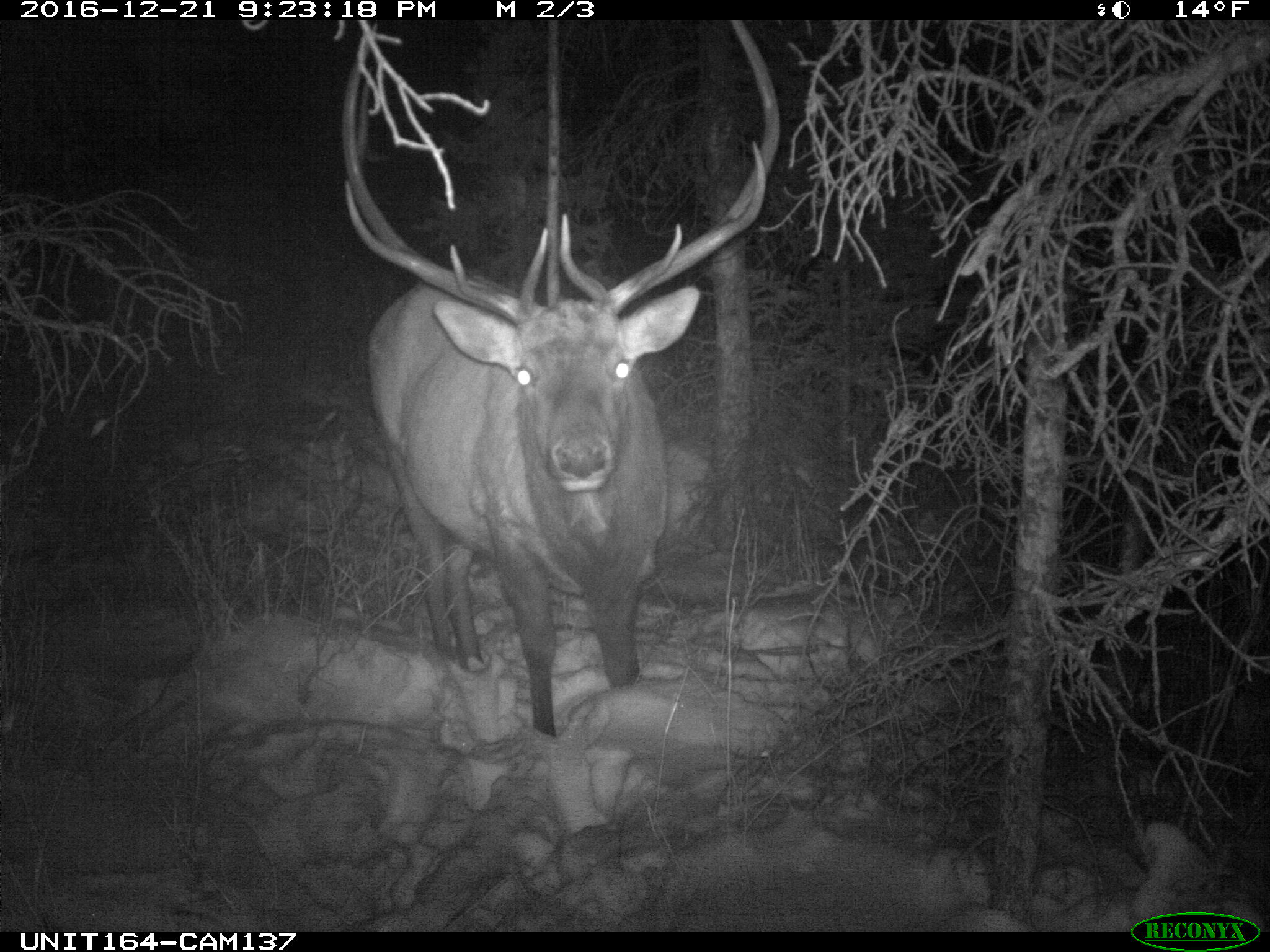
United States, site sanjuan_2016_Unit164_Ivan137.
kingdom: Animalia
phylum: Chordata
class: Mammalia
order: Artiodactyla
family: Cervidae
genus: Cervus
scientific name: Cervus elaphus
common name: red deer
Cervus elaphus (red deer).